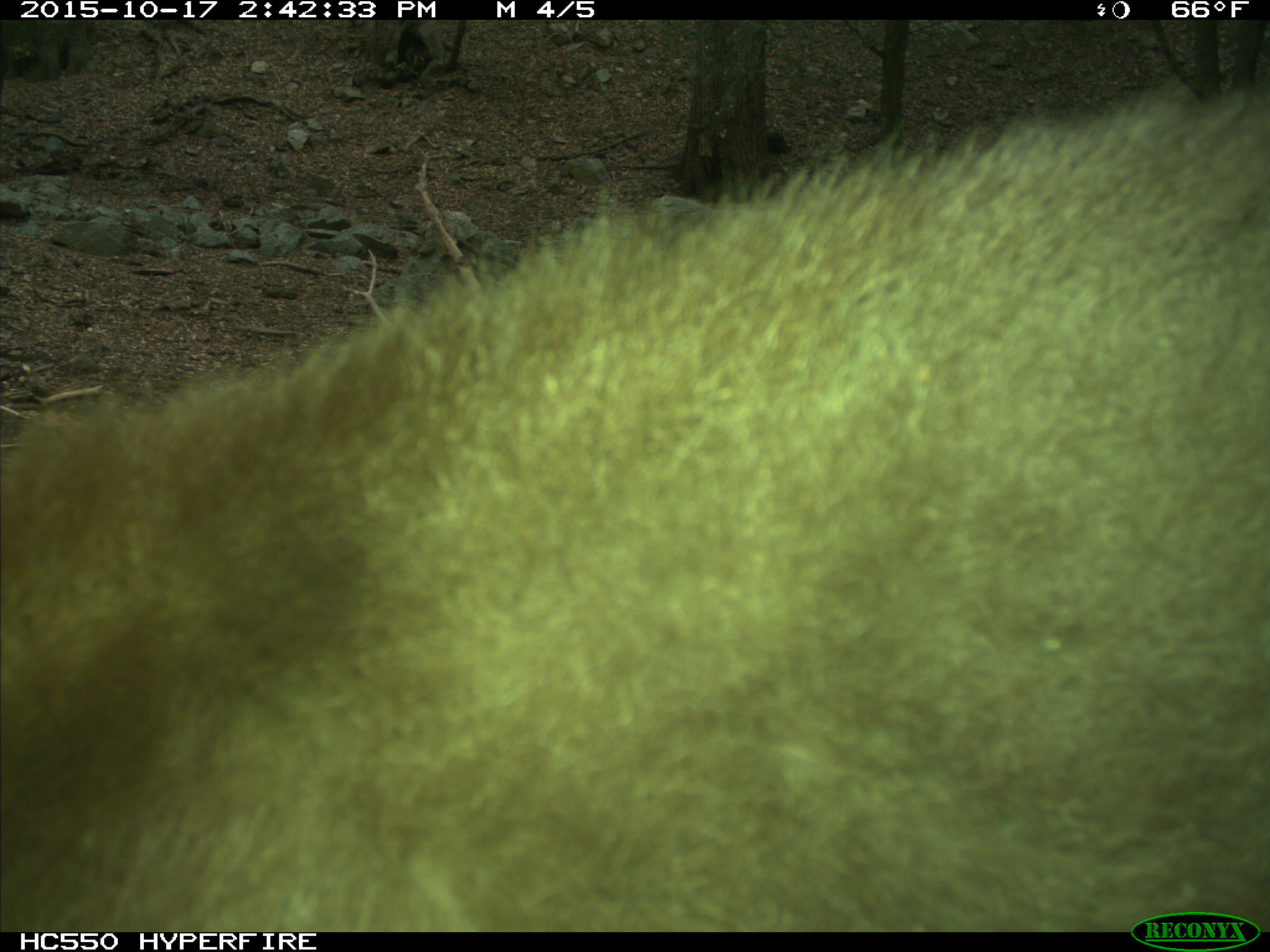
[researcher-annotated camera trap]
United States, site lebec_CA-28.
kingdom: Animalia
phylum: Chordata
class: Mammalia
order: Carnivora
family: Ursidae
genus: Ursus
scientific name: Ursus americanus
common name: american black bear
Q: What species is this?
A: Ursus americanus (american black bear).